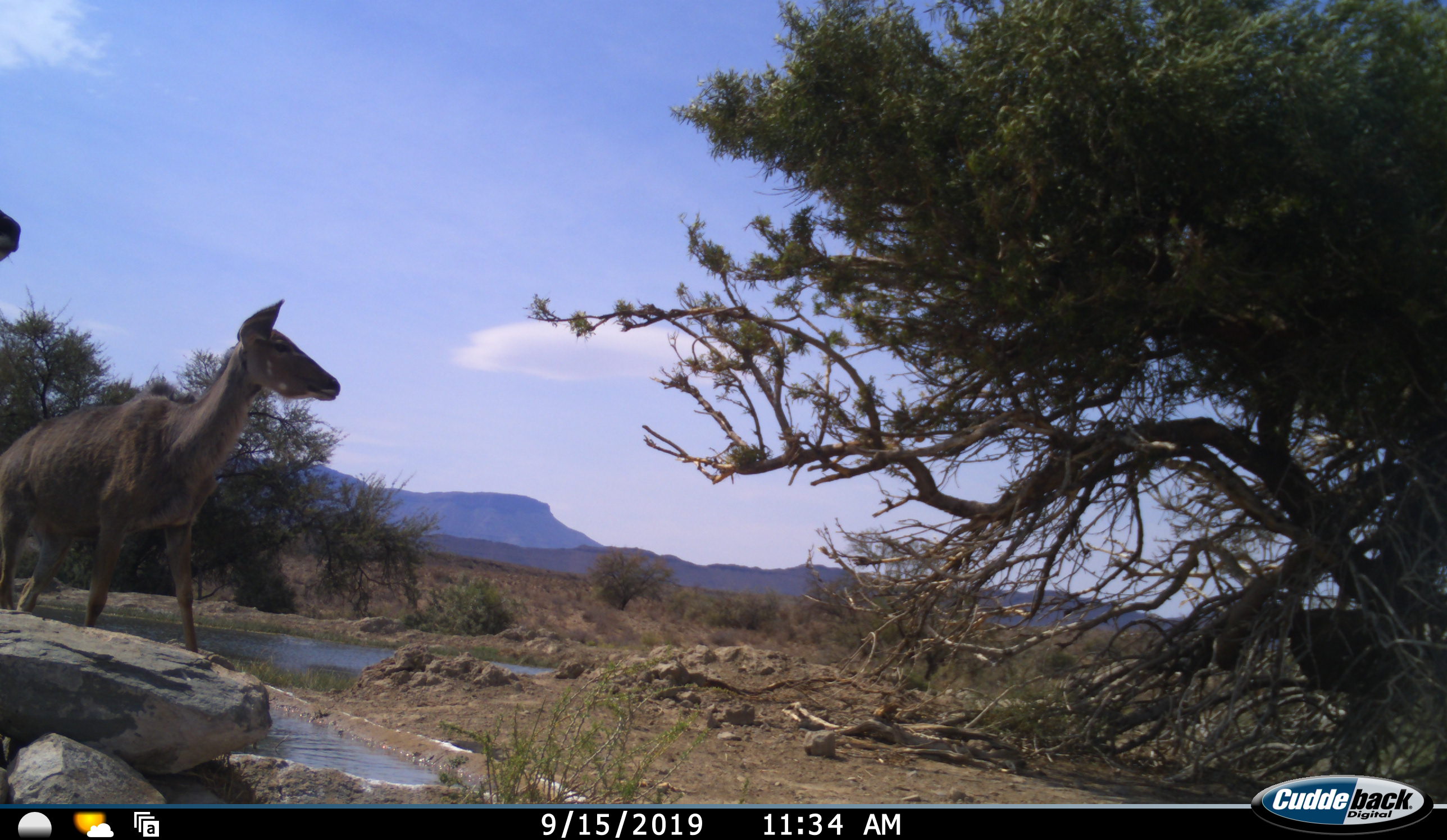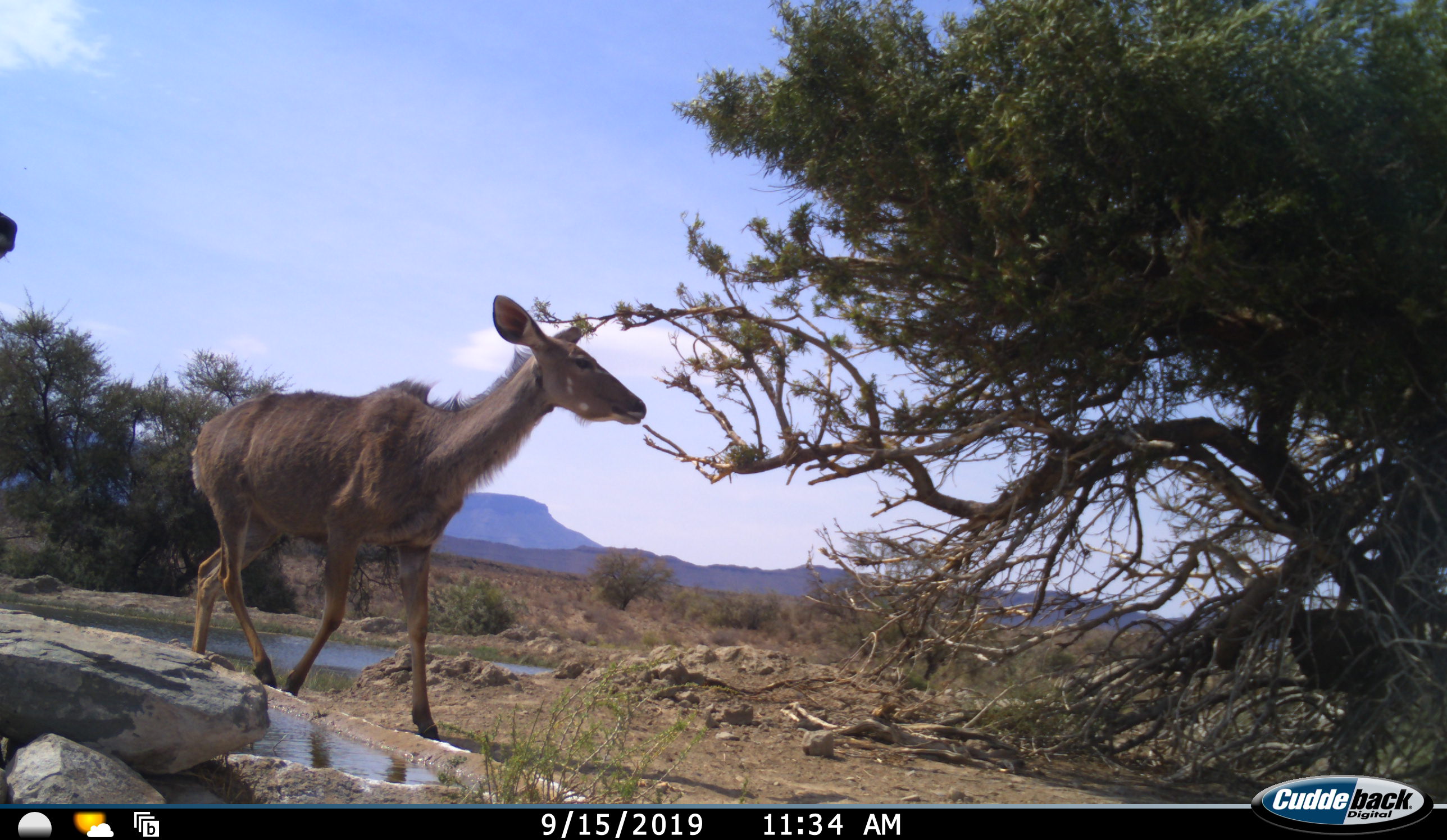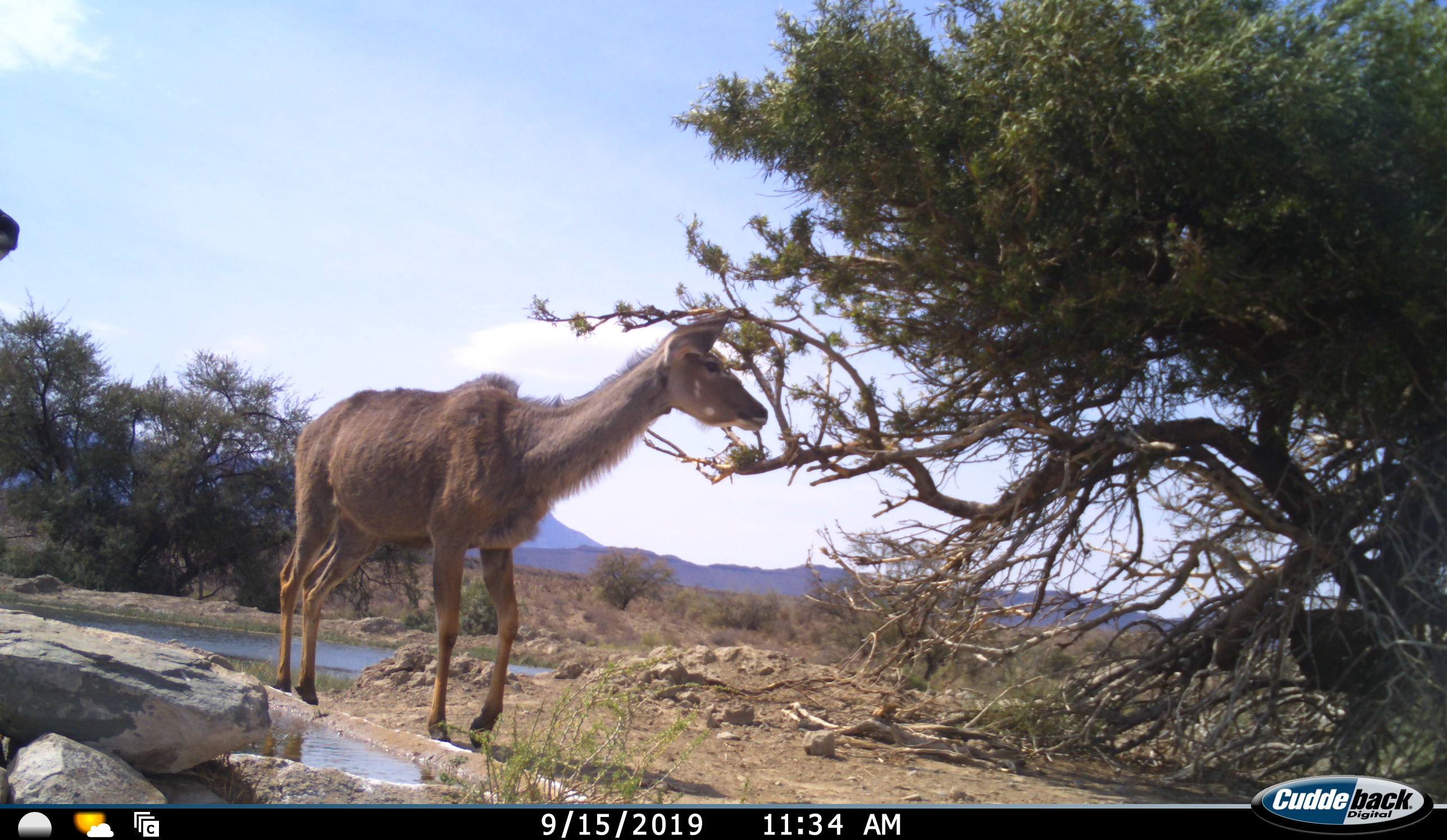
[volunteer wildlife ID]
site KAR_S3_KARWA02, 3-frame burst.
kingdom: Animalia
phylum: Chordata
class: Mammalia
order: Artiodactyla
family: Bovidae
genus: Tragelaphus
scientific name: Tragelaphus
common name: kudu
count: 2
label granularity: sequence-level